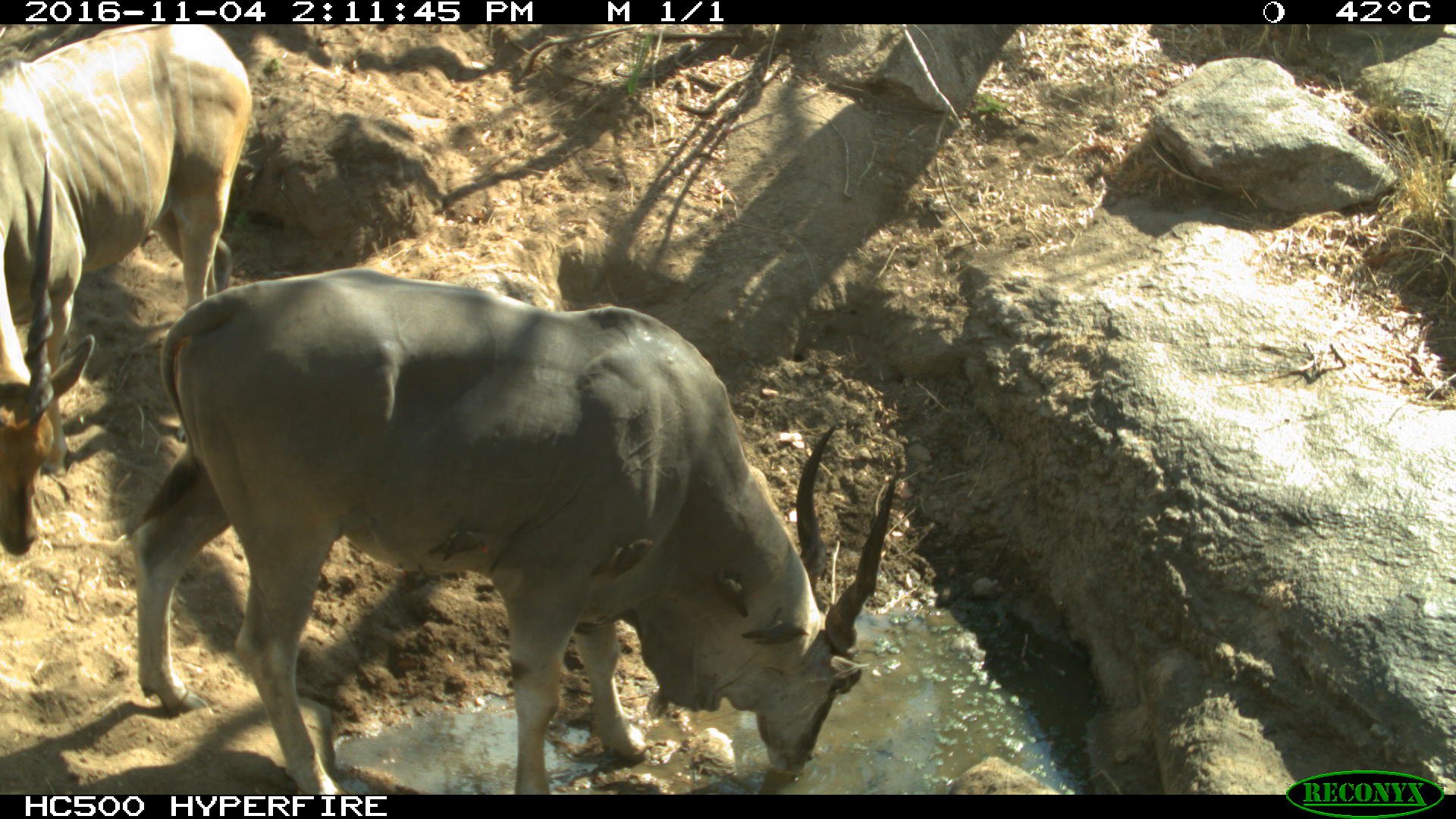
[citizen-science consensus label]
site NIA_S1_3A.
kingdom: Animalia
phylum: Chordata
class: Mammalia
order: Artiodactyla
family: Bovidae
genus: Tragelaphus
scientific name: Tragelaphus oryx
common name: eland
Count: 2.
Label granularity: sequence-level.